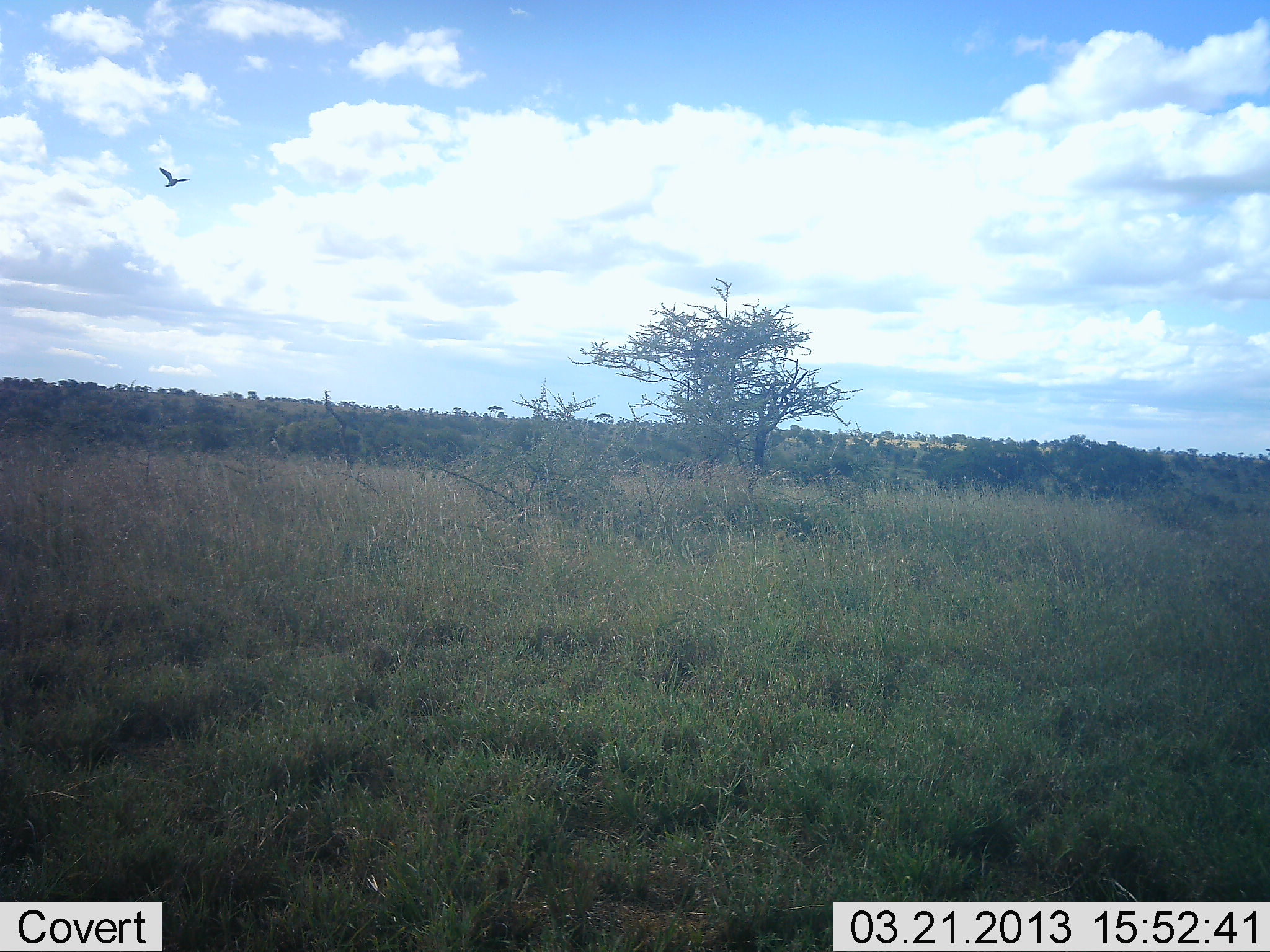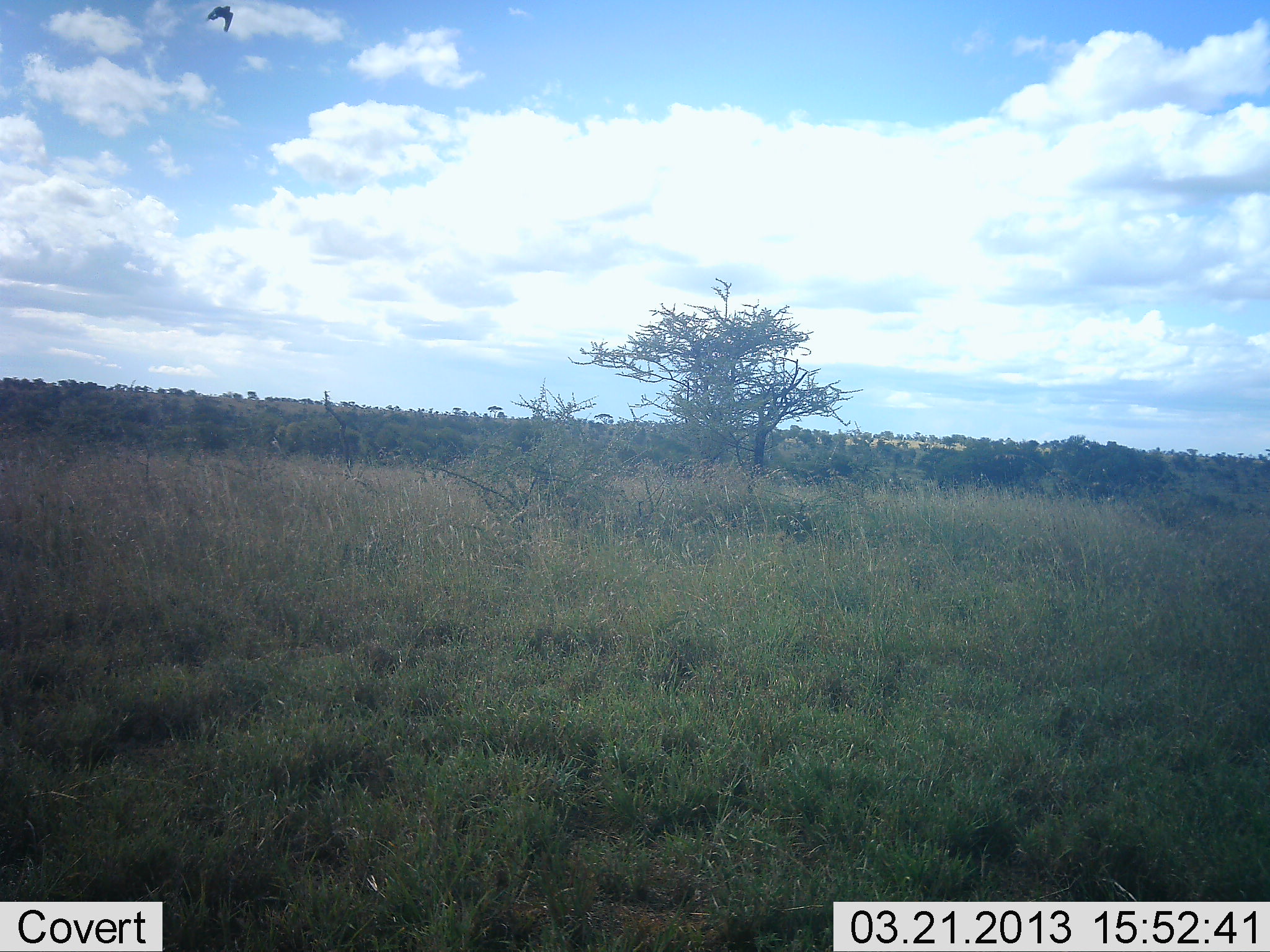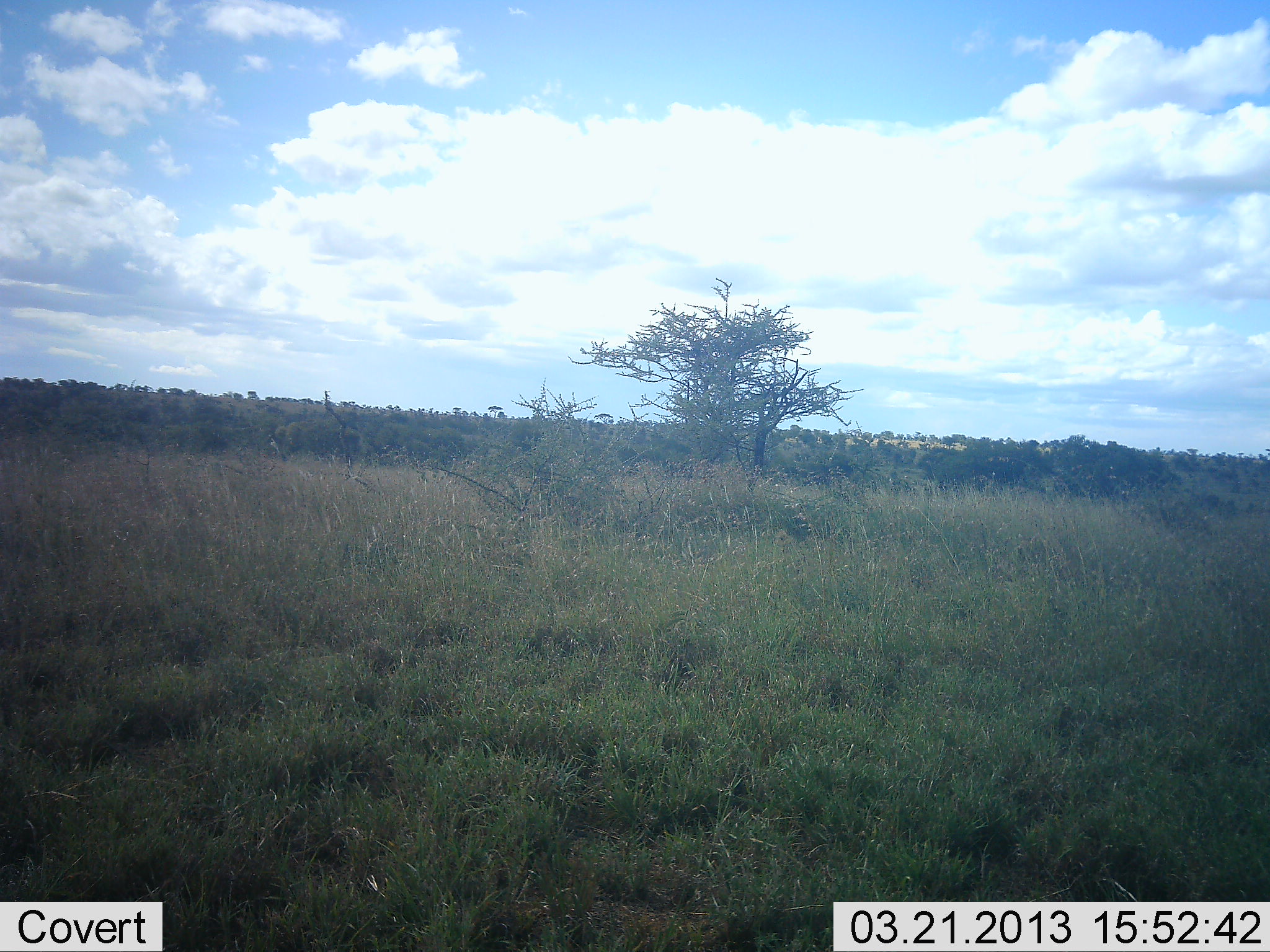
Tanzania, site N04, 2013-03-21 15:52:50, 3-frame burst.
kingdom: Animalia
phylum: Chordata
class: Aves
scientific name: Aves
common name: bird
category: otherbird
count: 1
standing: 6%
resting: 0%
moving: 94%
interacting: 0%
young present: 0%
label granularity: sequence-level